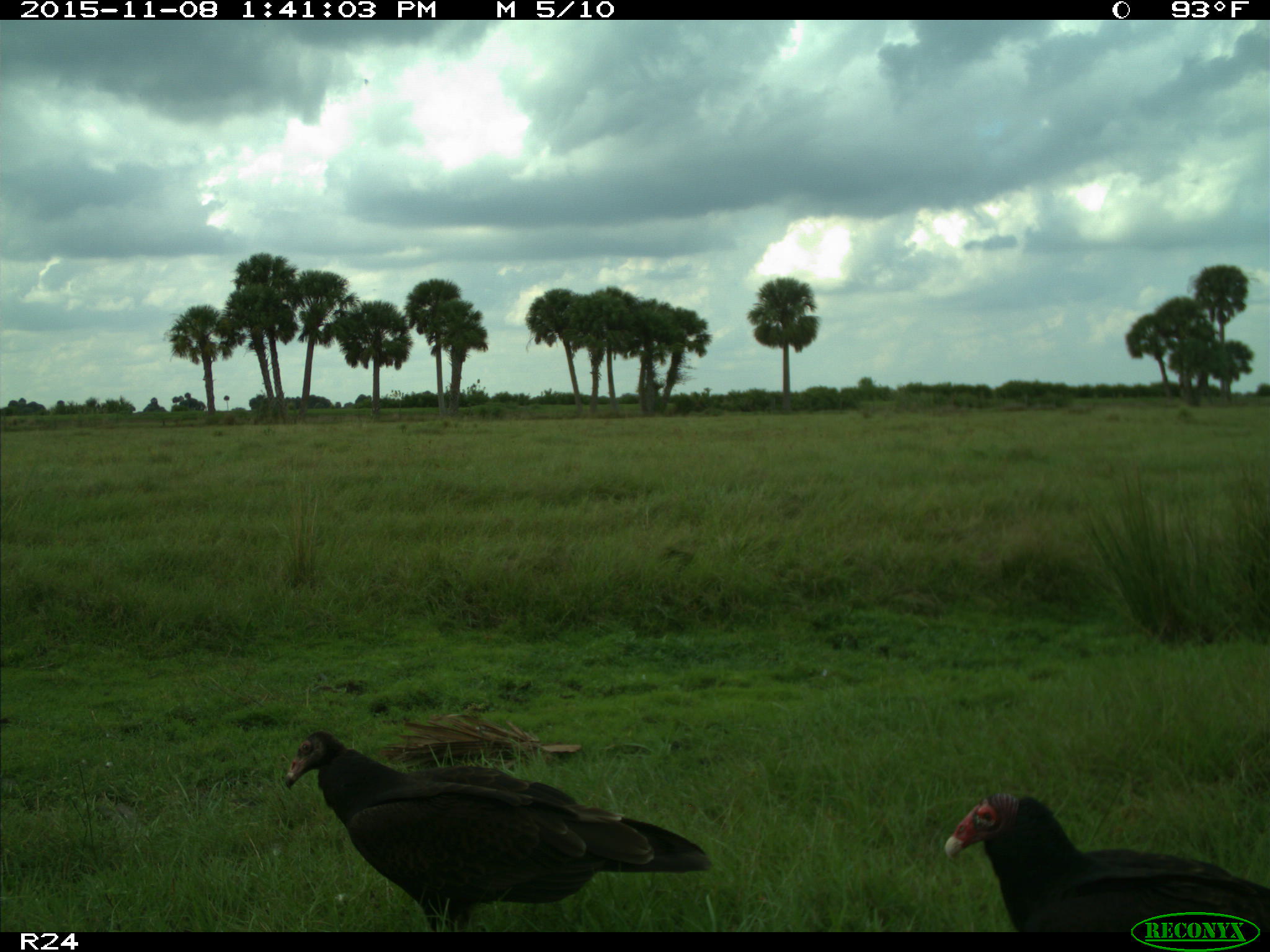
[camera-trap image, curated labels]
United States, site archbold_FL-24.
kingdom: Animalia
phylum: Chordata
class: Aves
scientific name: Aves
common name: birds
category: unidentified bird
Unidentified bird (birds) (Aves).